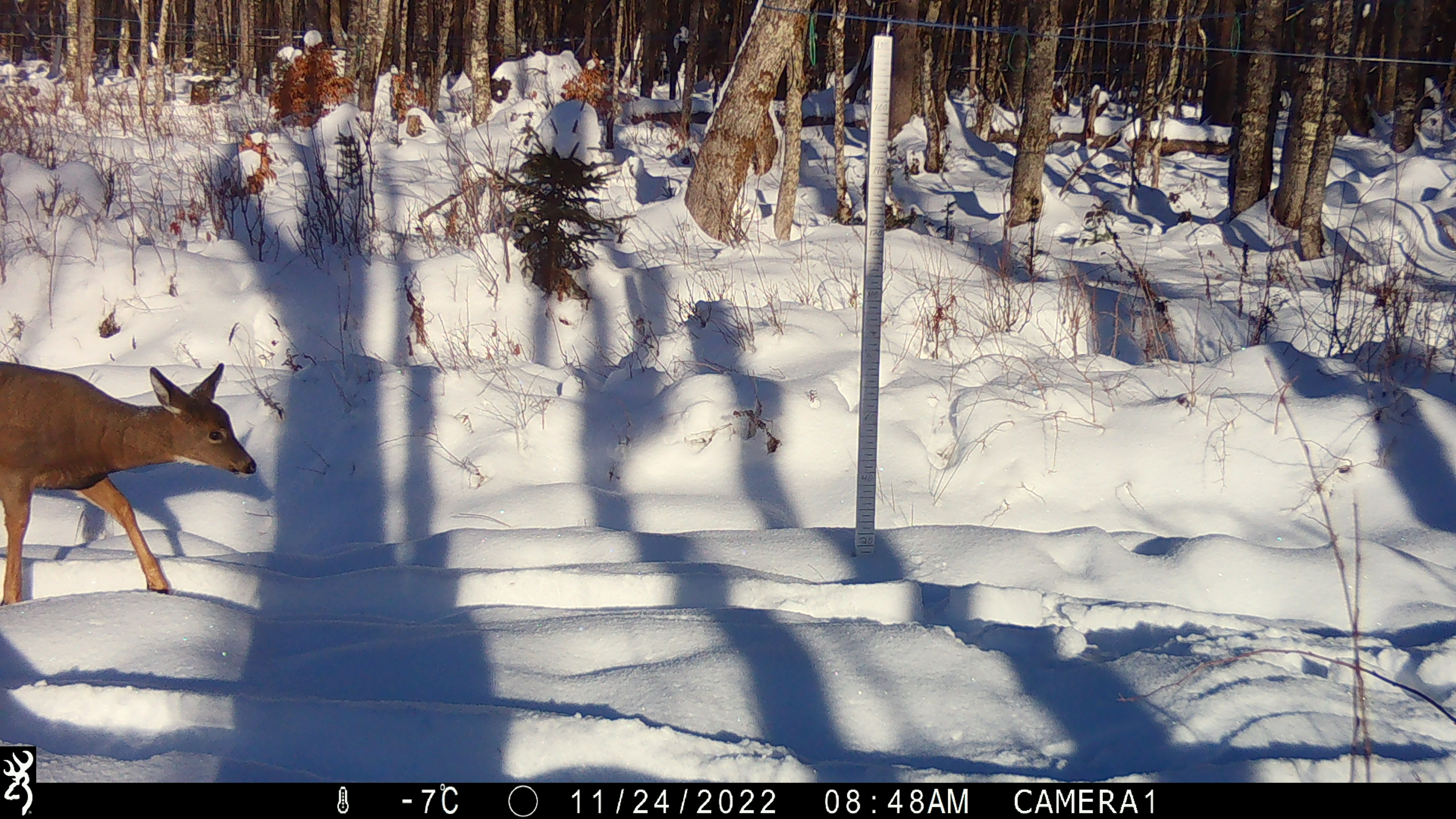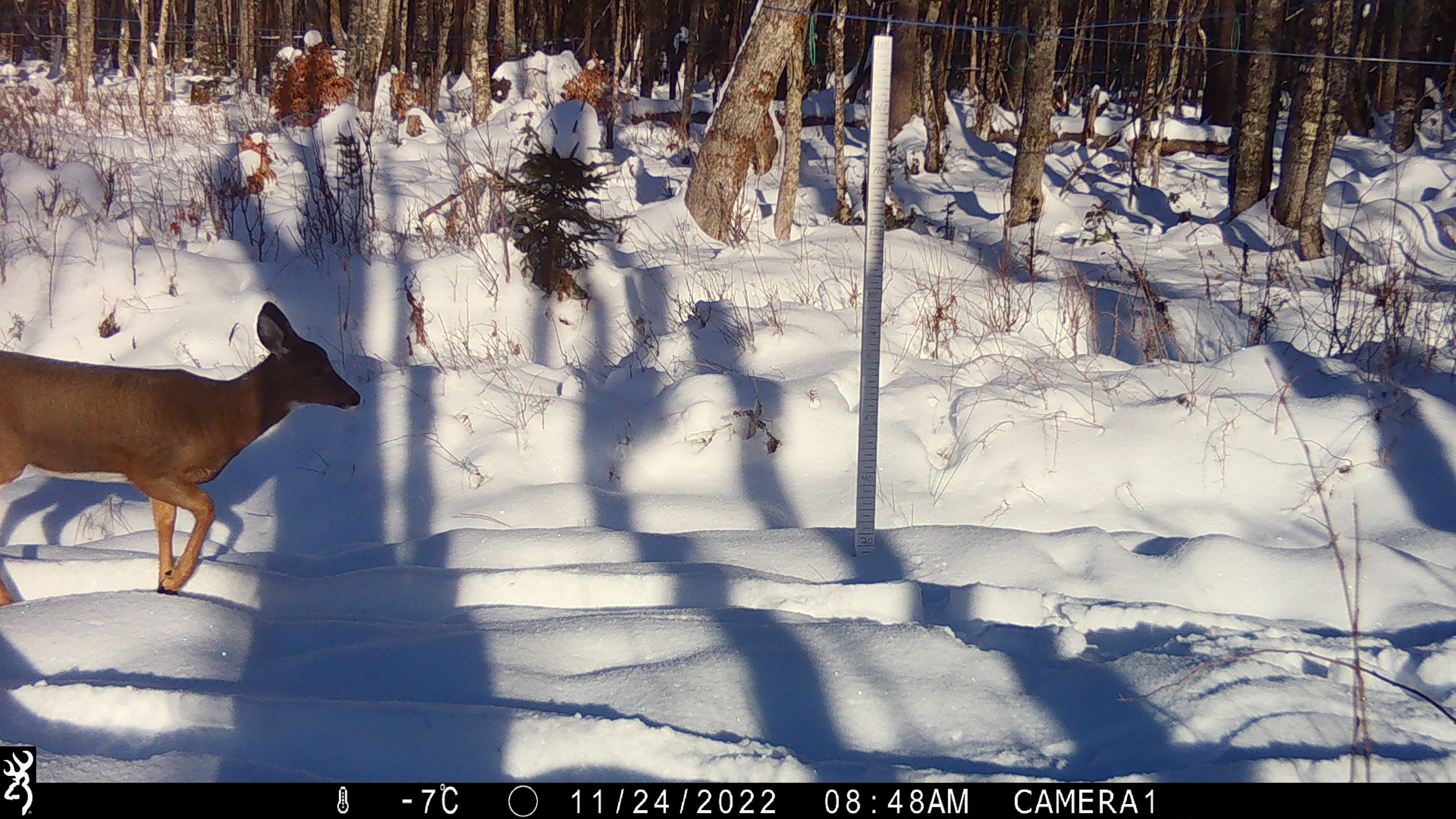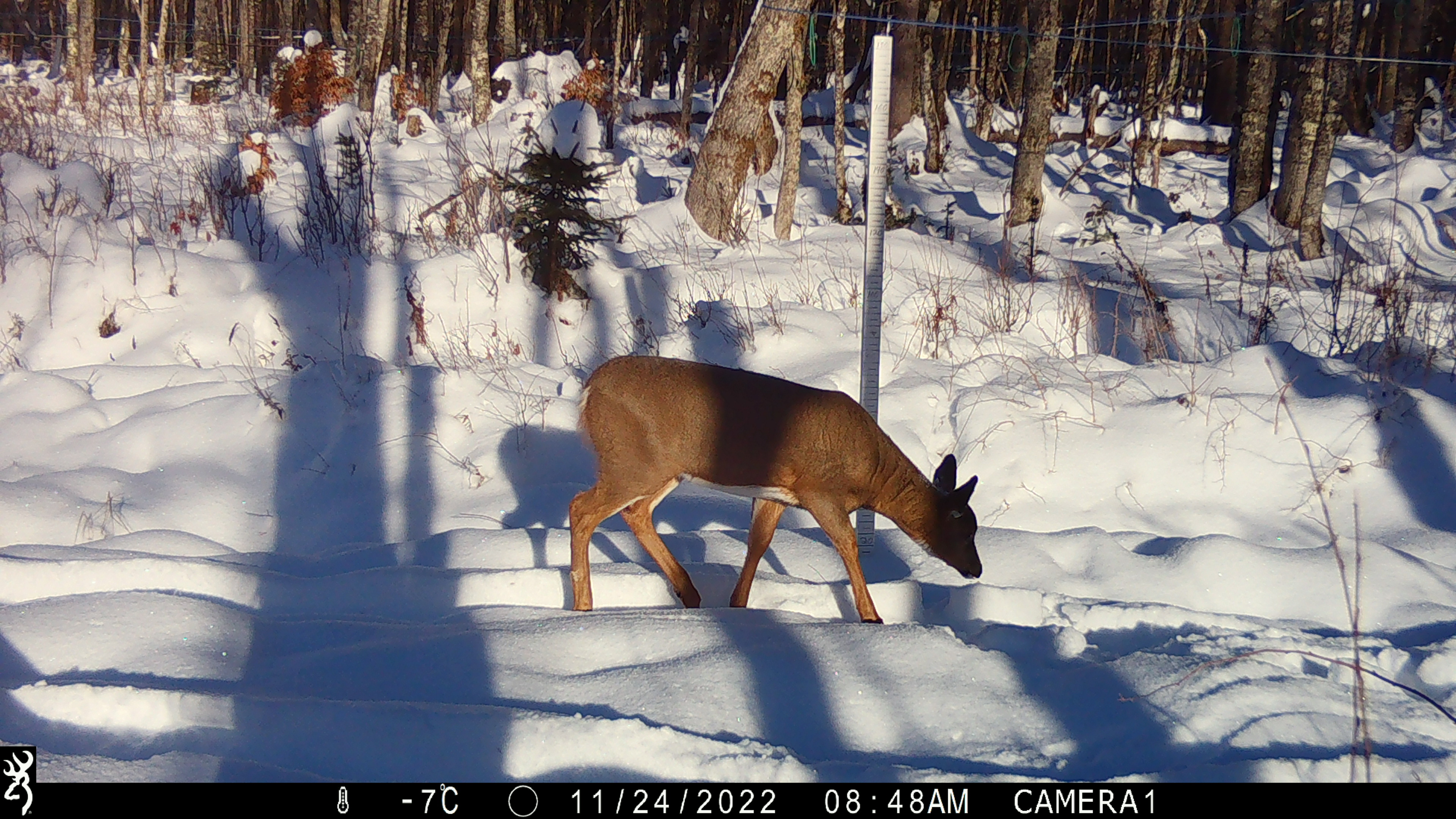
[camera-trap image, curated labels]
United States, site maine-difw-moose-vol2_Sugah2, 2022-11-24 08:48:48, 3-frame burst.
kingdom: Animalia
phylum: Chordata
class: Mammalia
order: Artiodactyla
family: Cervidae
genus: Odocoileus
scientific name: Odocoileus virginianus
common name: white-tailed deer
White-tailed deer (Odocoileus virginianus).